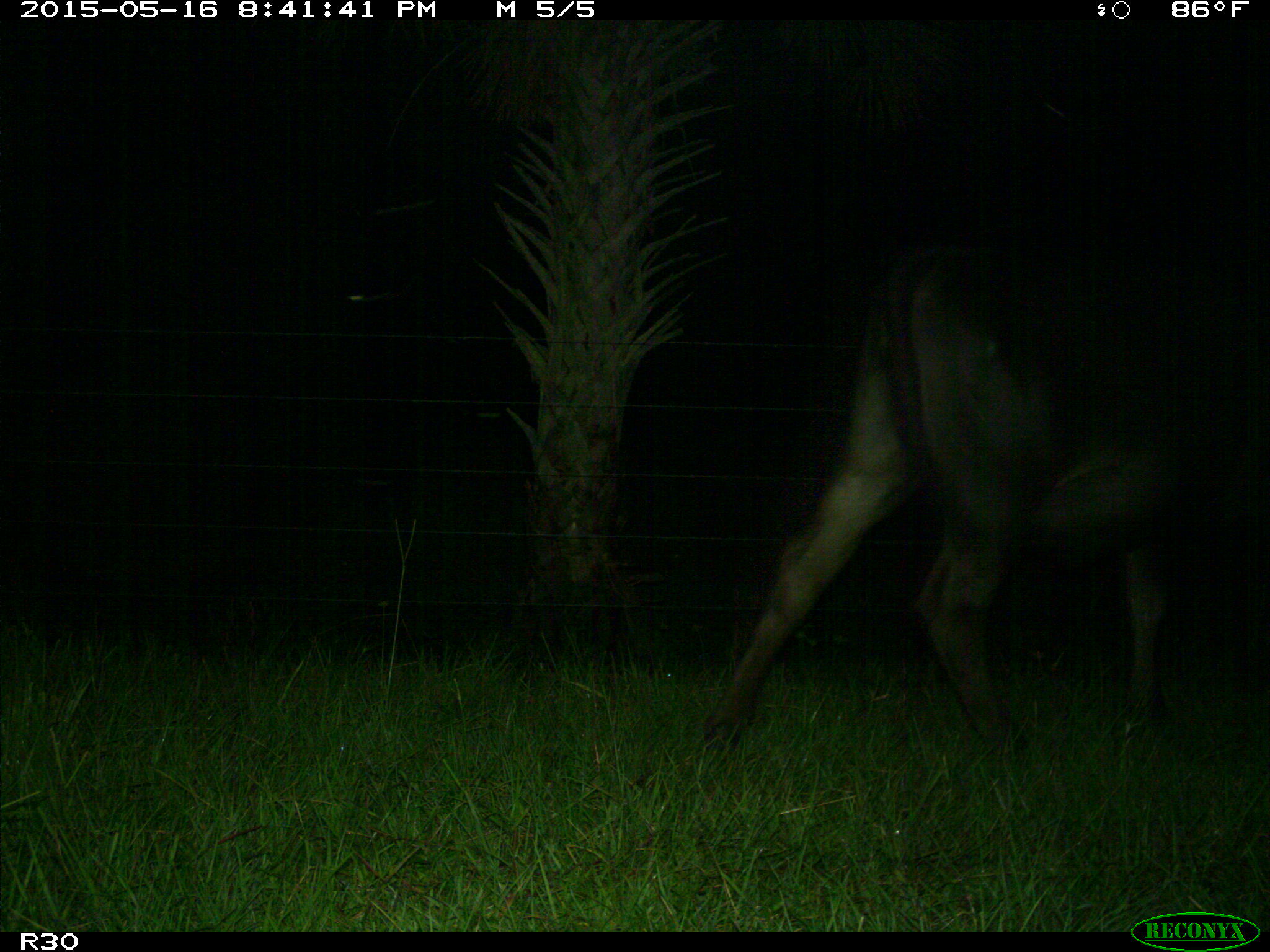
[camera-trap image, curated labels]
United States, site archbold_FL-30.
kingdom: Animalia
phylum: Chordata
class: Mammalia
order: Artiodactyla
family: Bovidae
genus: Bos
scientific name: Bos taurus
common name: domestic cow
Bos taurus (domestic cow).